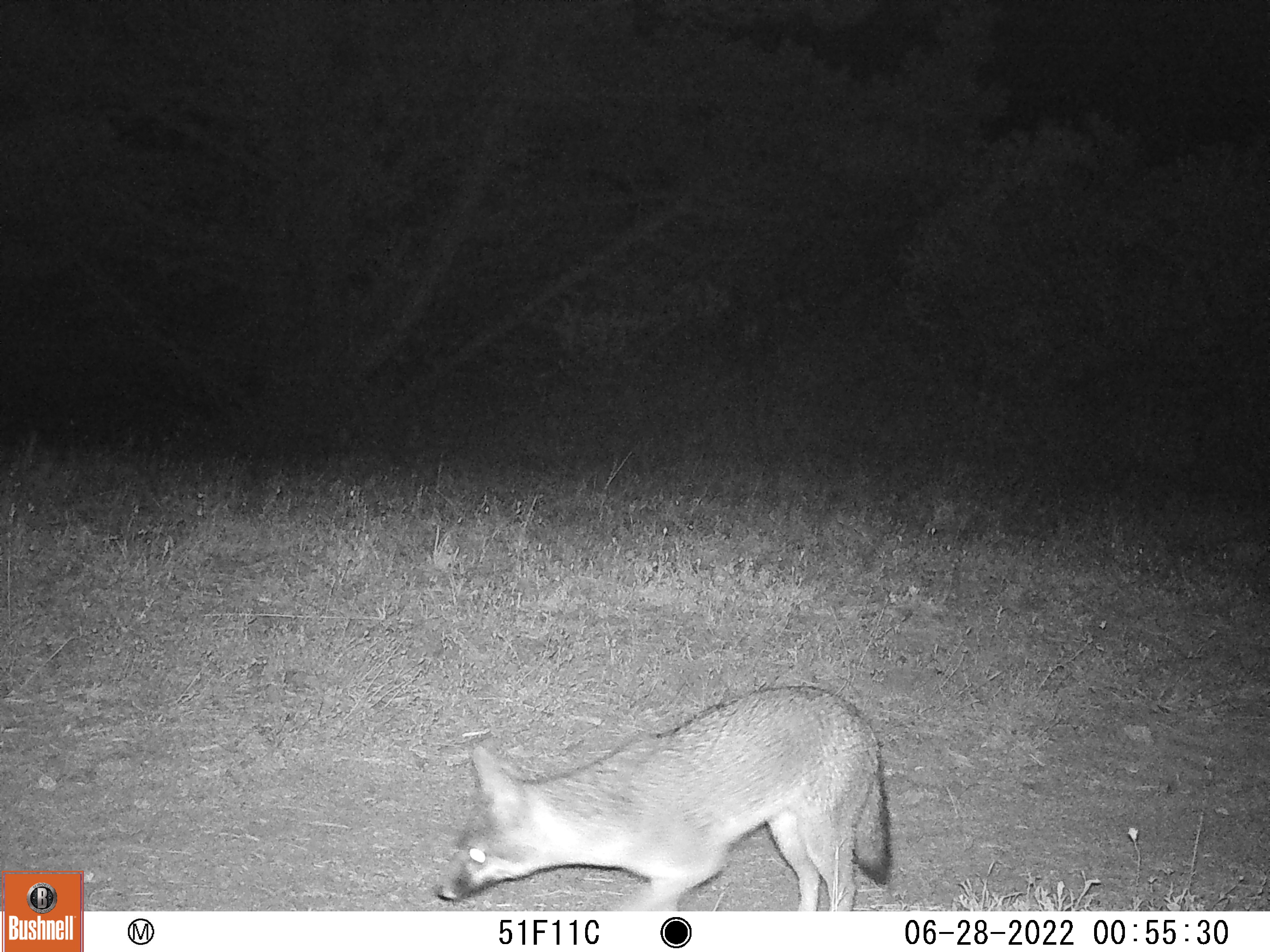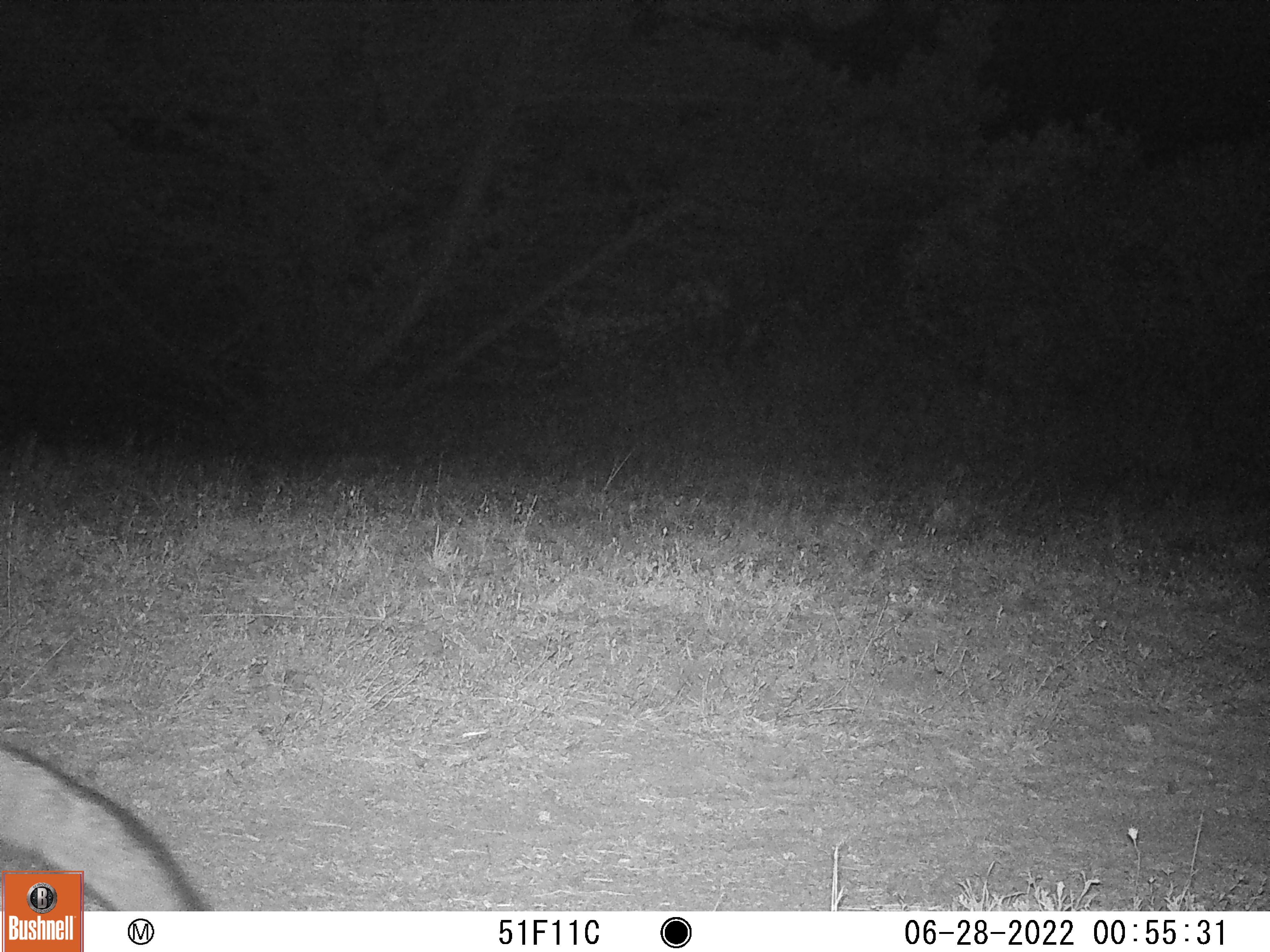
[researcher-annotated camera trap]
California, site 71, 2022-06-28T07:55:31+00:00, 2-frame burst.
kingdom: Animalia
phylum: Chordata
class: Mammalia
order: Carnivora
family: Canidae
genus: Urocyon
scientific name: Urocyon cinereoargenteus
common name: gray fox